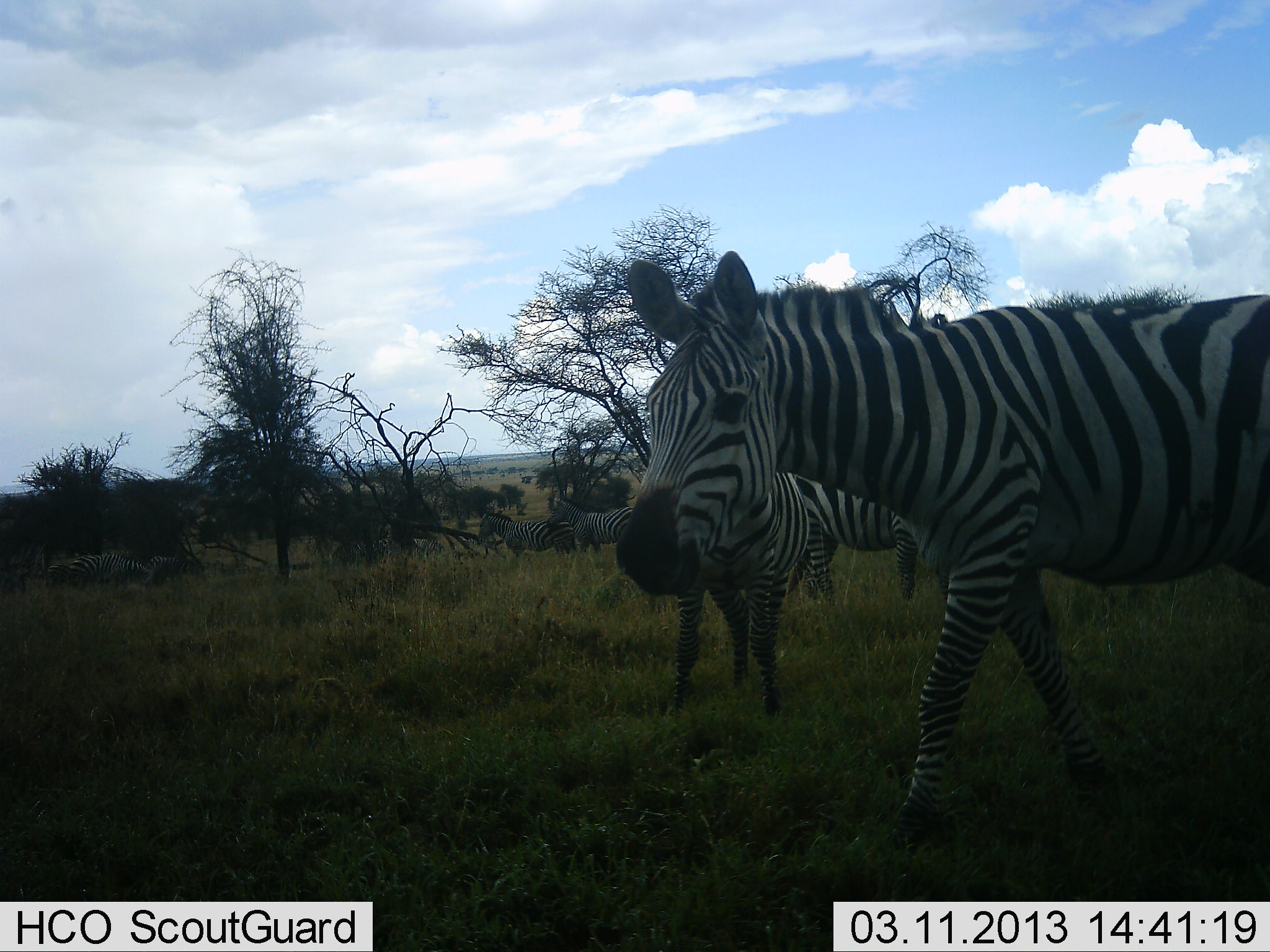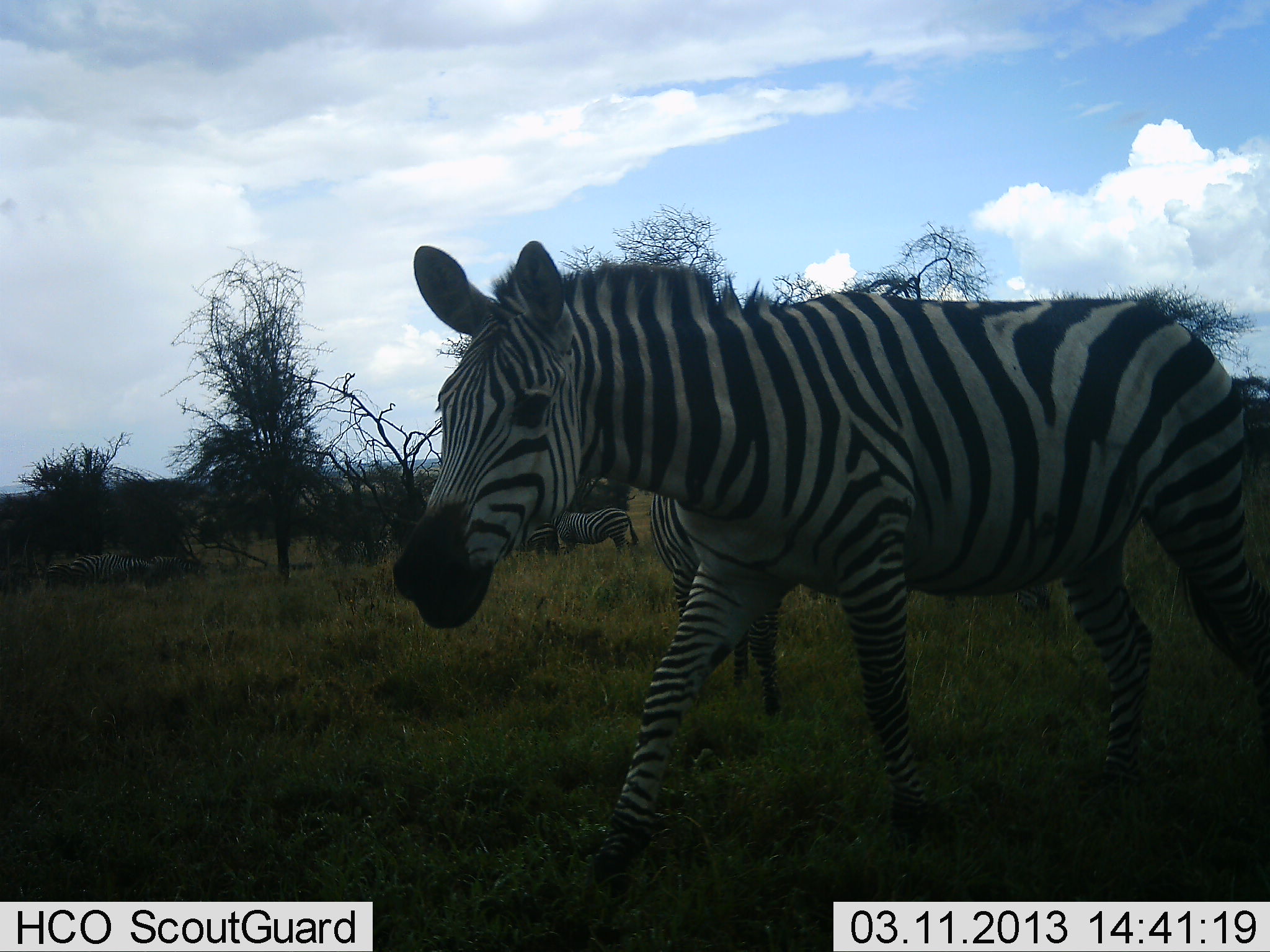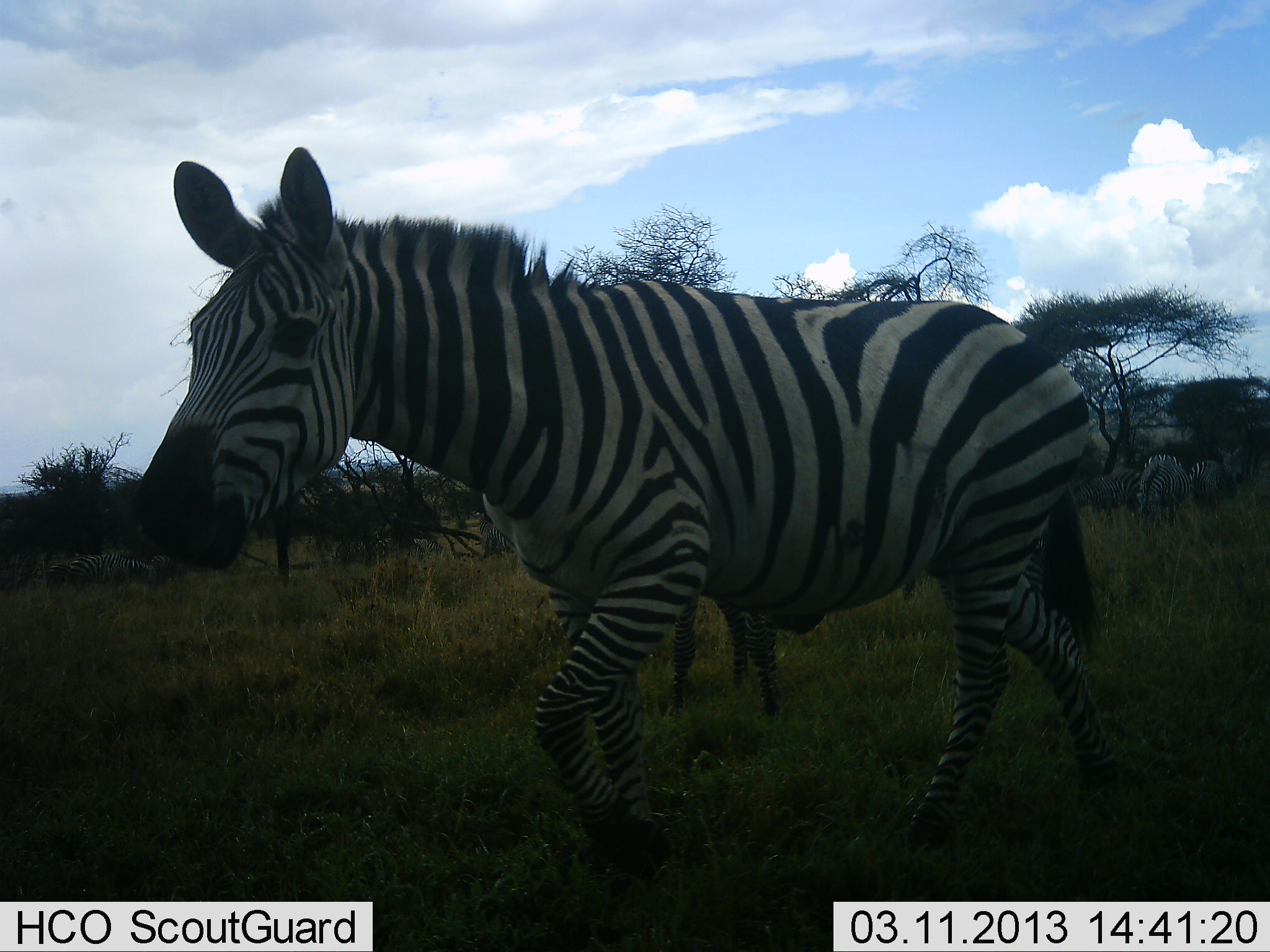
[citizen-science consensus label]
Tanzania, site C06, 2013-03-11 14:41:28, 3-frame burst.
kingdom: Animalia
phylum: Chordata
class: Mammalia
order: Perissodactyla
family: Equidae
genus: Equus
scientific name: Equus quagga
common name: plains zebra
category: zebra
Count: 7.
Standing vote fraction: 70%.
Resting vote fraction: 6%.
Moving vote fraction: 87%.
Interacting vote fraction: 0%.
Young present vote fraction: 0%.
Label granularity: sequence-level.